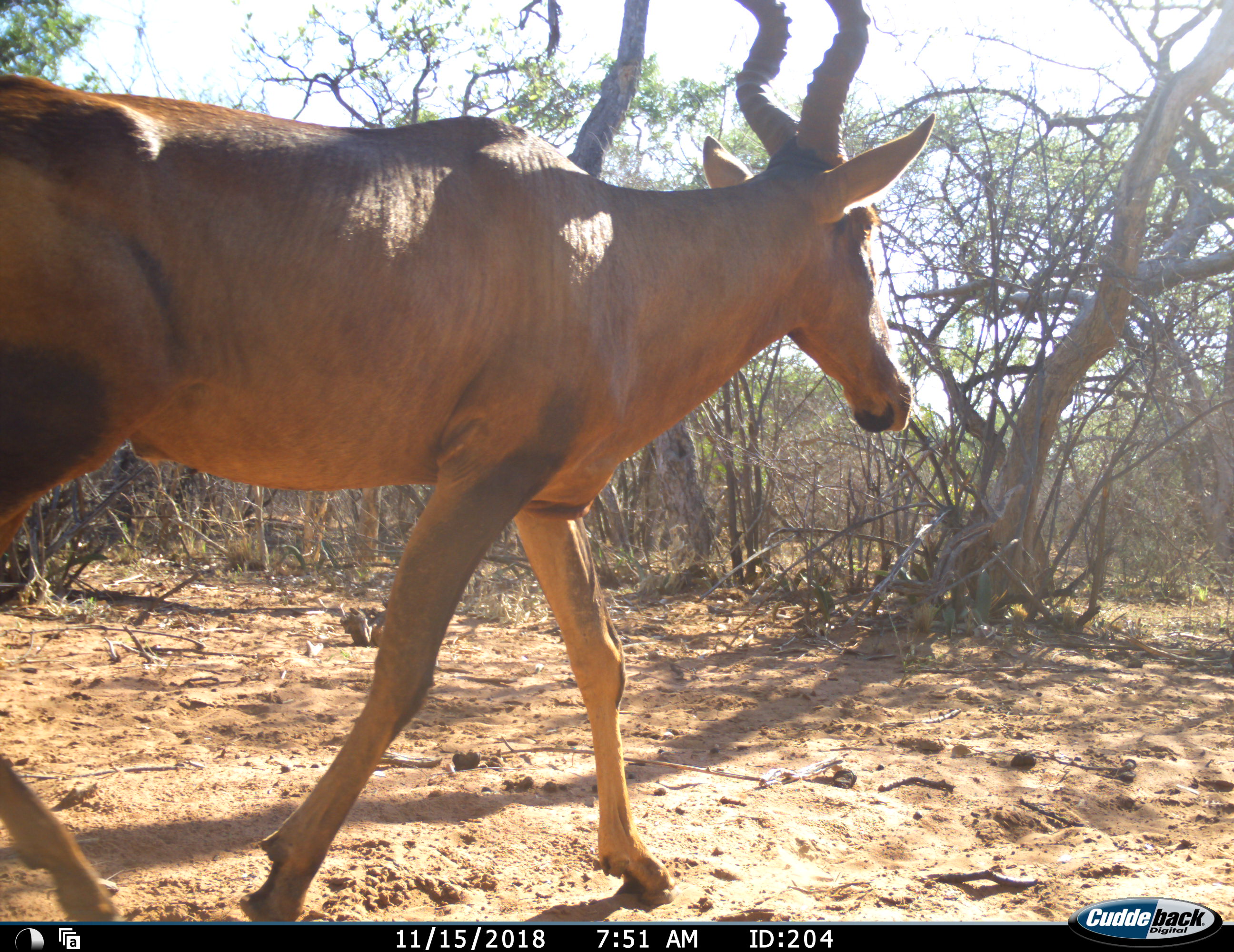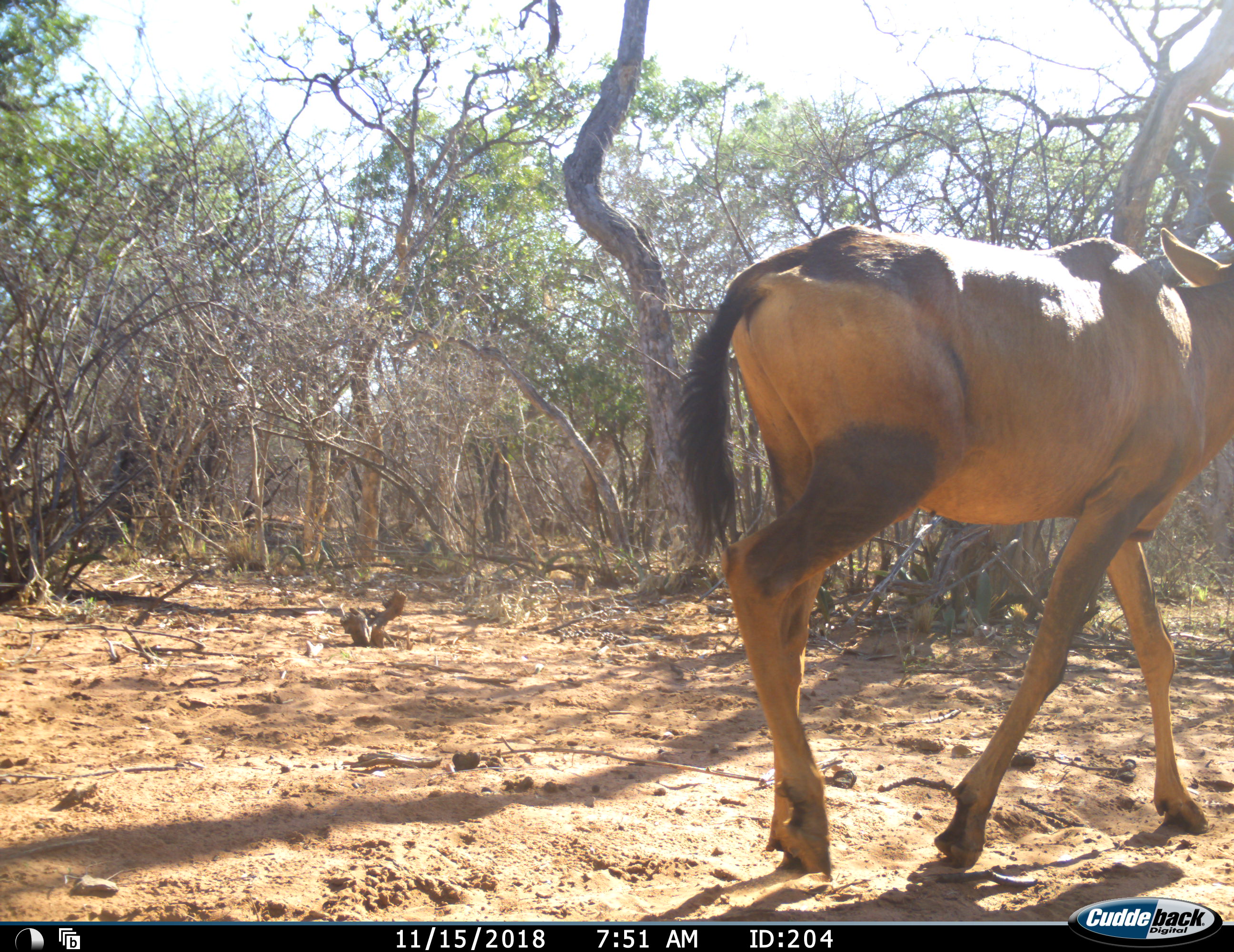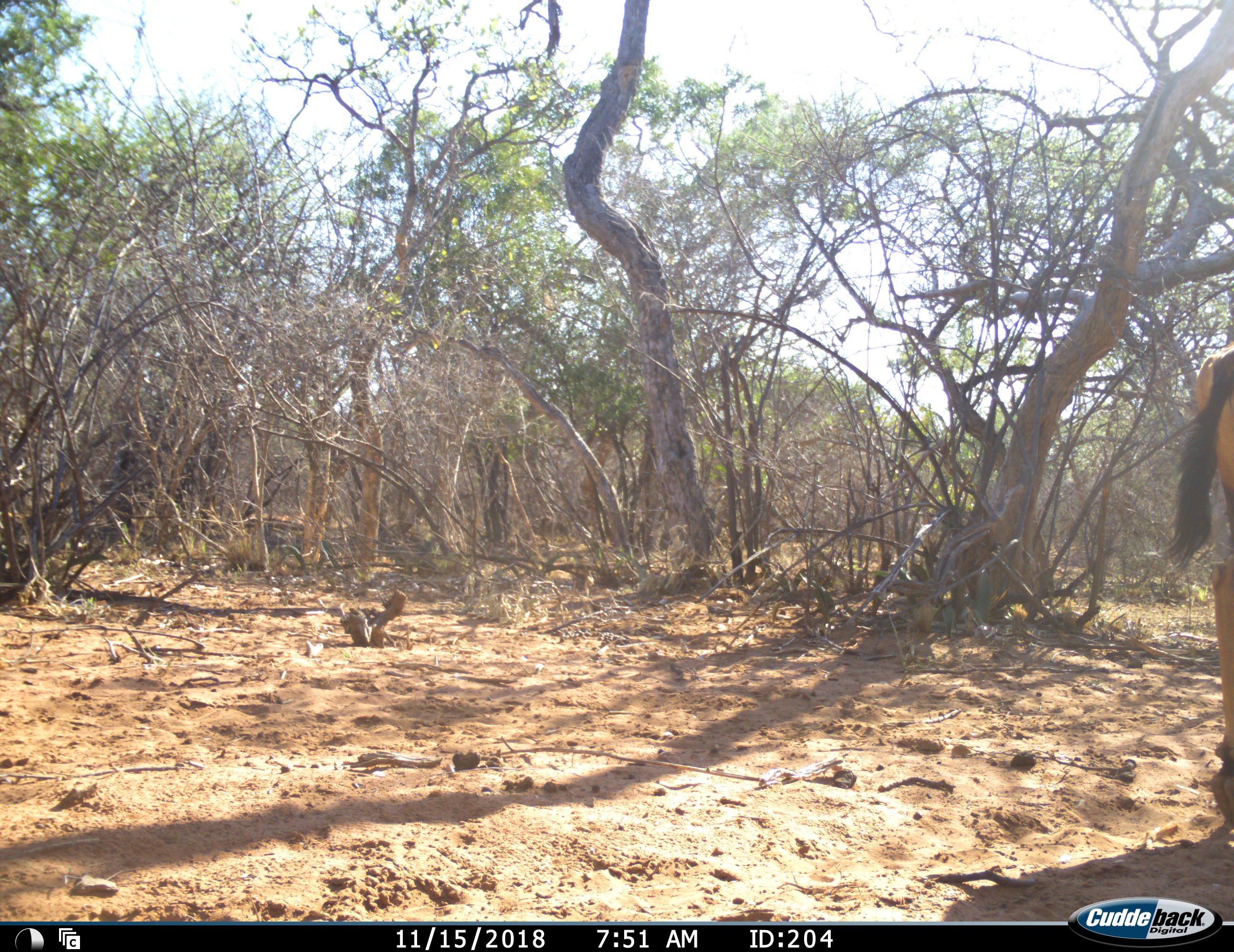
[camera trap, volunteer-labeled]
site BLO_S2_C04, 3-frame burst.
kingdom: Animalia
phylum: Chordata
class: Mammalia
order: Artiodactyla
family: Bovidae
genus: Alcelaphus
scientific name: Alcelaphus buselaphus caama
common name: red hartebeest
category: hartebeestred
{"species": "hartebeestred (red hartebeest) (Alcelaphus buselaphus caama)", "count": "1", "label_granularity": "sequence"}